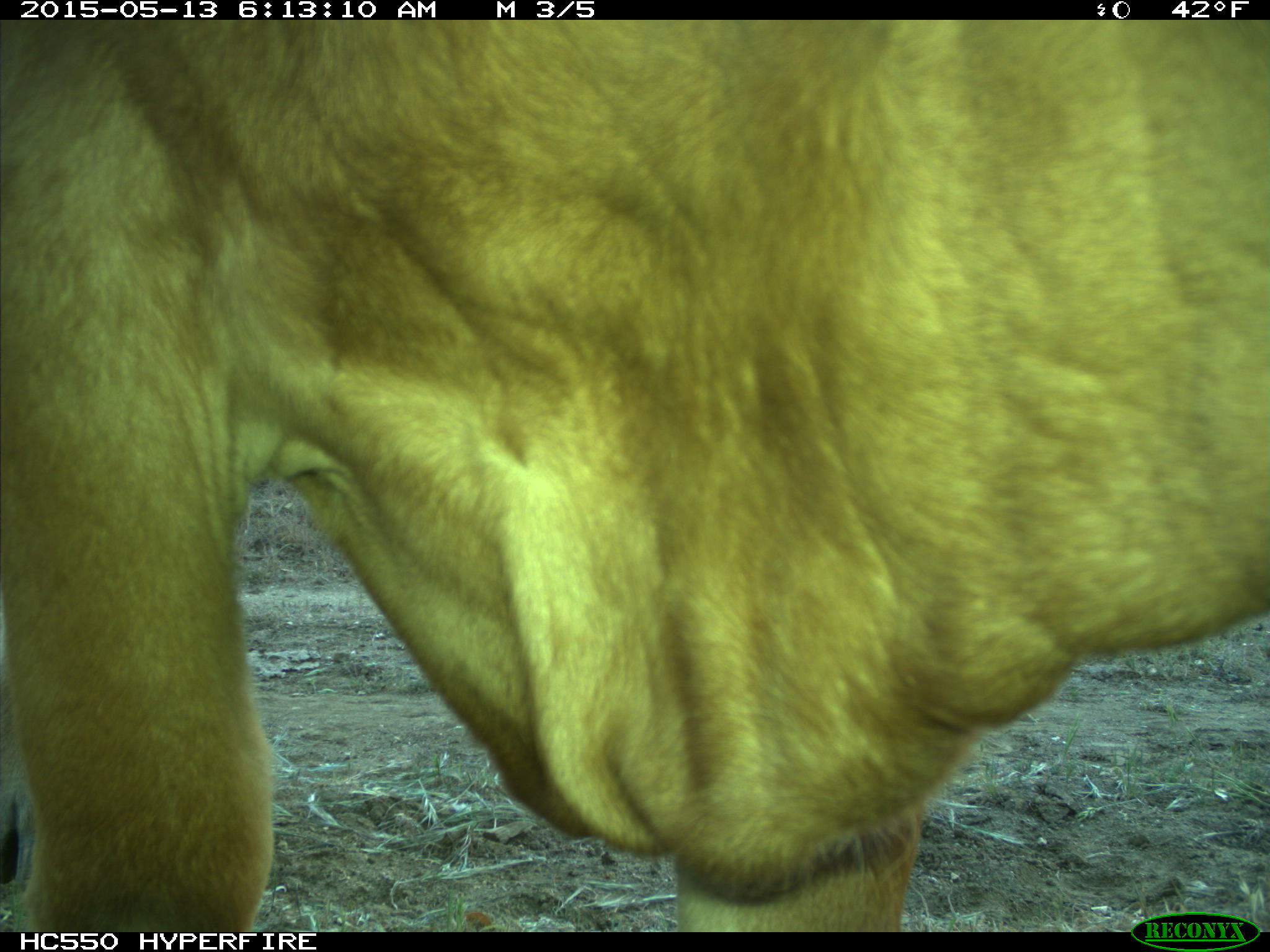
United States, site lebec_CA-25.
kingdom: Animalia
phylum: Chordata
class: Mammalia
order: Artiodactyla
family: Bovidae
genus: Bos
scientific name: Bos taurus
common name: domestic cow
Bos taurus (domestic cow).